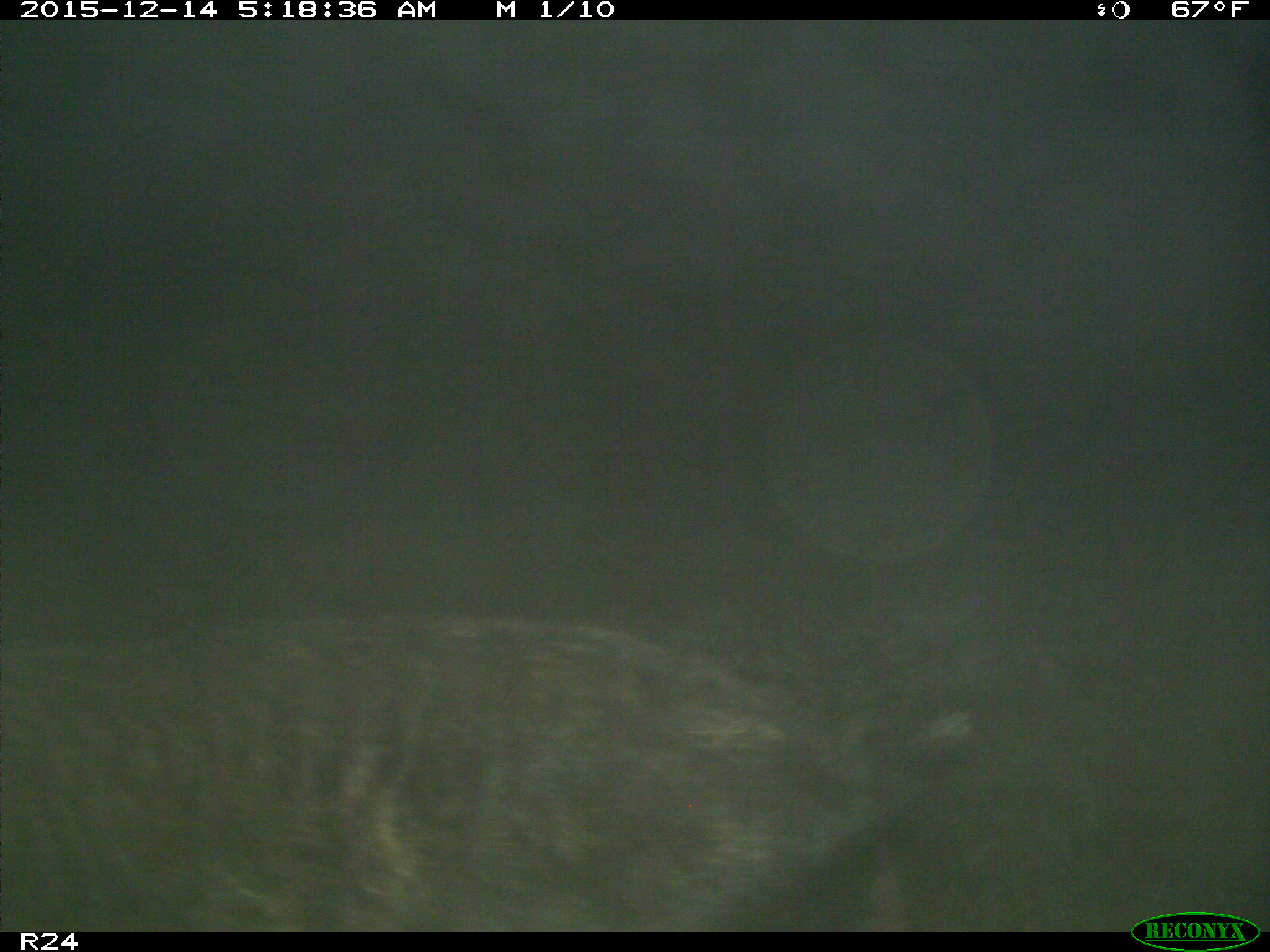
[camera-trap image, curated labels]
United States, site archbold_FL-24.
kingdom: Animalia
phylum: Chordata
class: Mammalia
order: Artiodactyla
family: Suidae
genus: Sus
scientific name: Sus scrofa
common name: wild boar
Sus scrofa (wild boar).